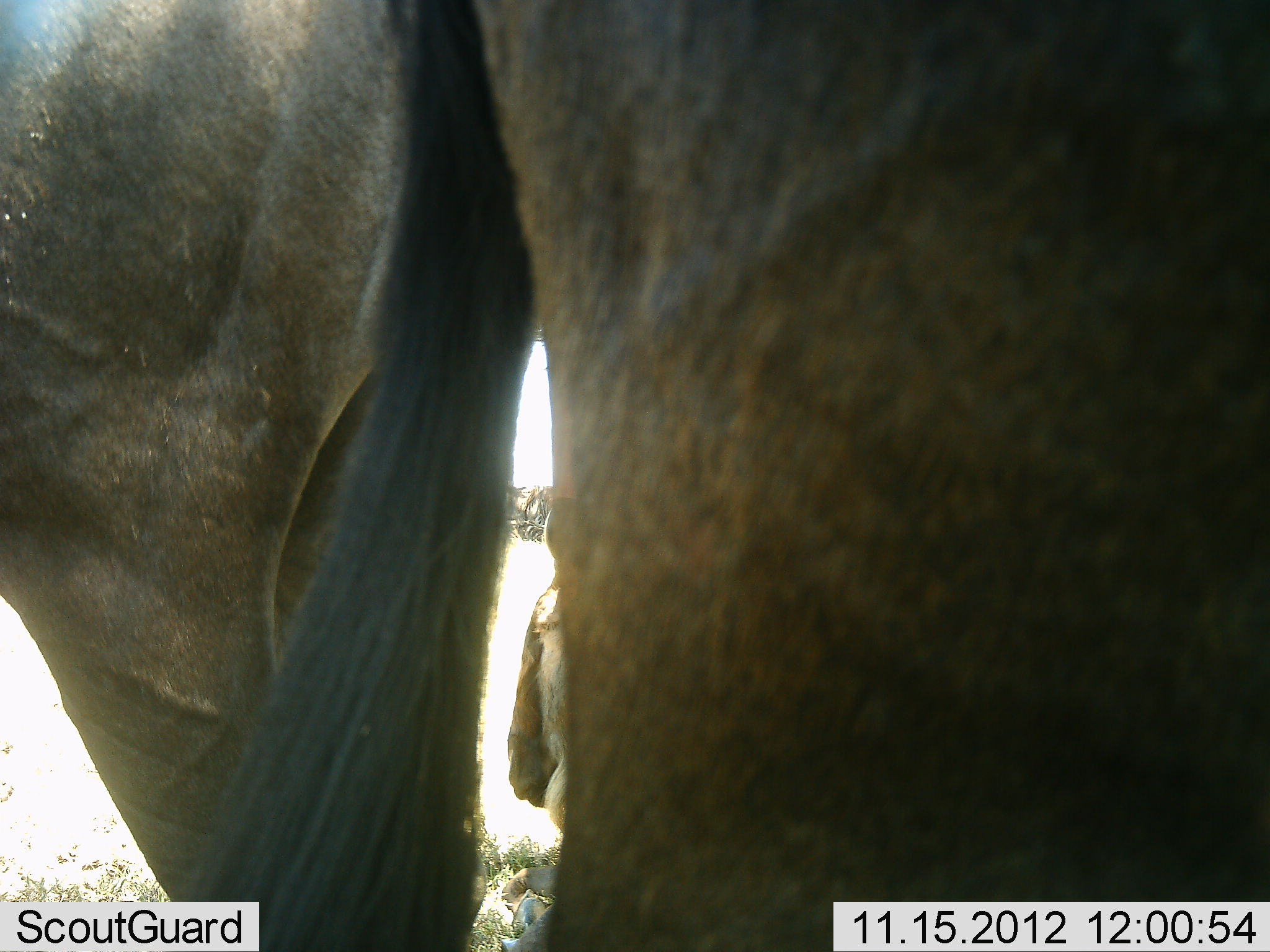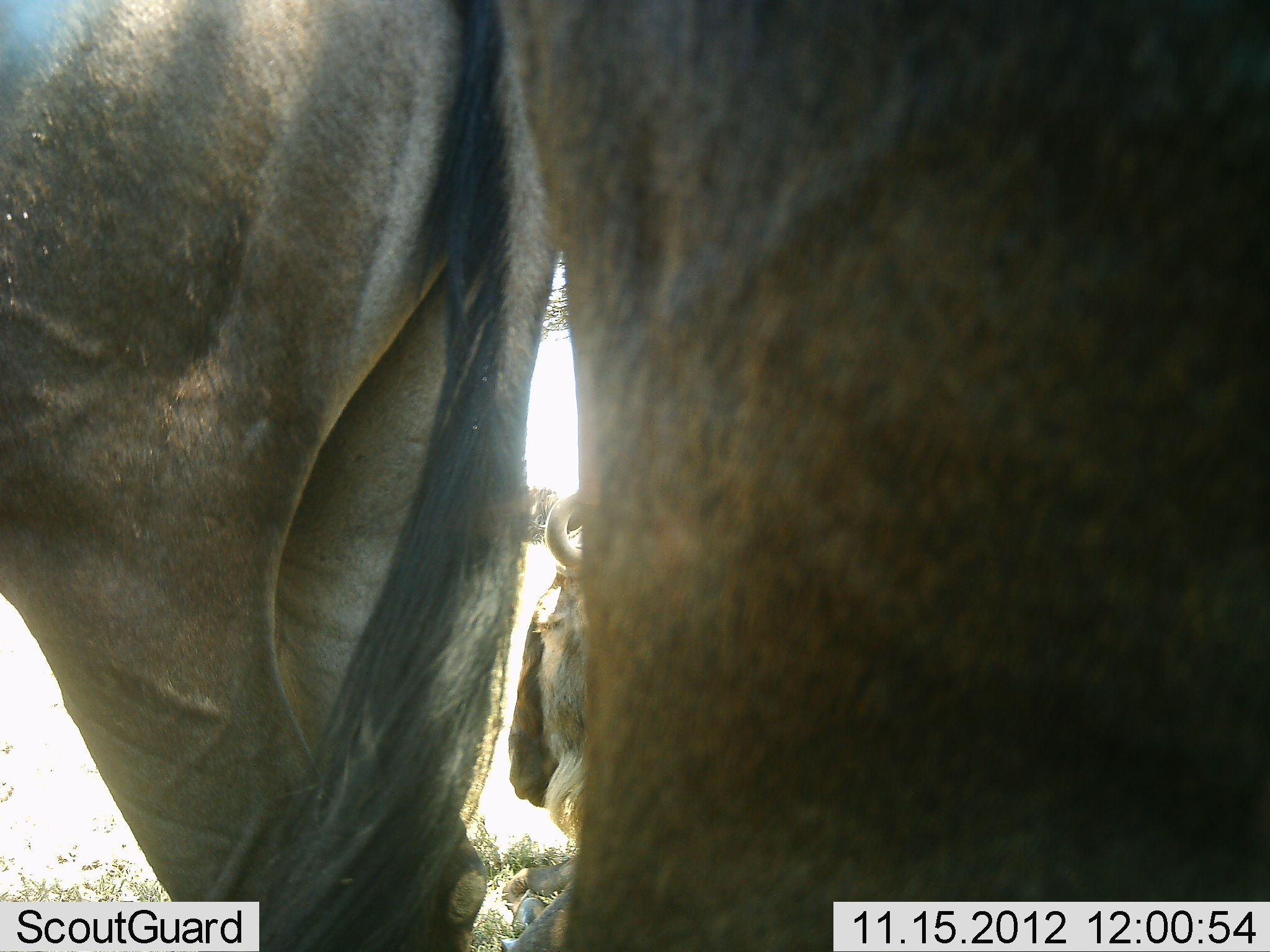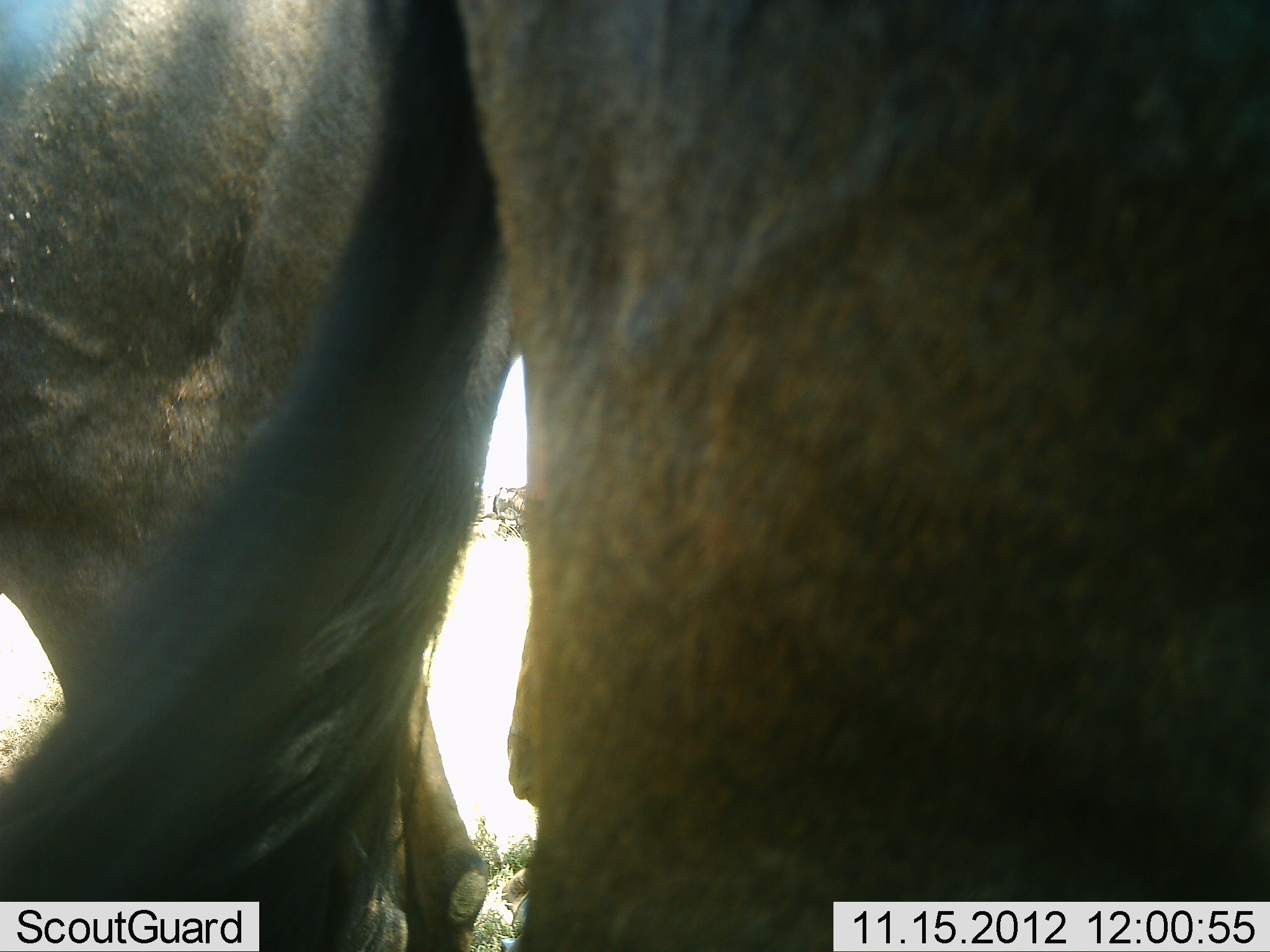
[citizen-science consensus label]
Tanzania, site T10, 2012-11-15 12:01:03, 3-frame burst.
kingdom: Animalia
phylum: Chordata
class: Mammalia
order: Artiodactyla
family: Bovidae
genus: Connochaetes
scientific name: Connochaetes taurinus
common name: blue wildebeest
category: wildebeest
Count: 3.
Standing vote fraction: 90%.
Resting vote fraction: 80%.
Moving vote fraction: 0%.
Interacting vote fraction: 0%.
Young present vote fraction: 0%.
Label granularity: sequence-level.